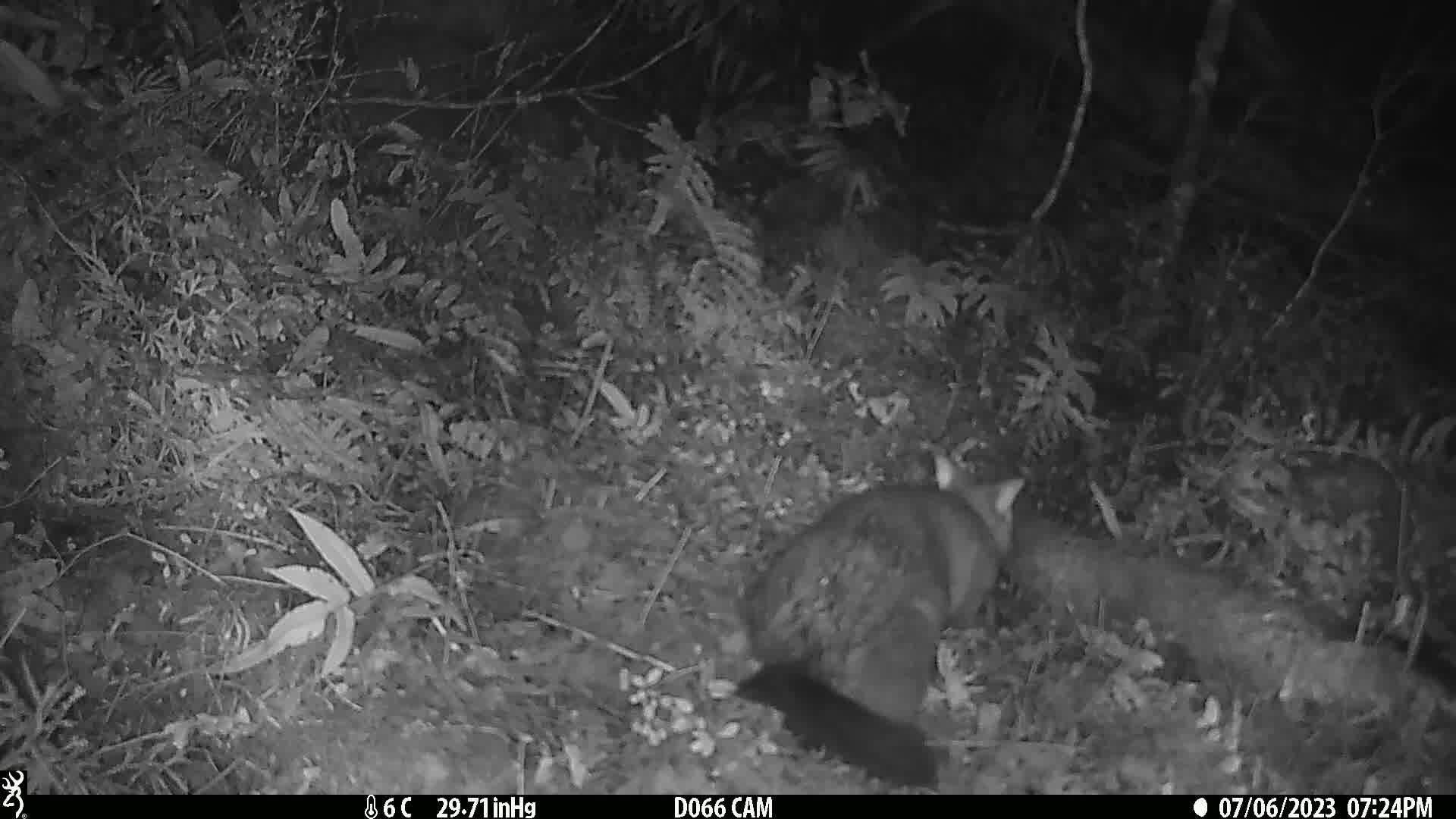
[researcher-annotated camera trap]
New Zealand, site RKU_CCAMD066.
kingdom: Animalia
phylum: Chordata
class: Mammalia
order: Diprotodontia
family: Phalangeridae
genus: Trichosurus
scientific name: Trichosurus vulpecula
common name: common brushtail possum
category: possum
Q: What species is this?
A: Possum (common brushtail possum) (Trichosurus vulpecula).